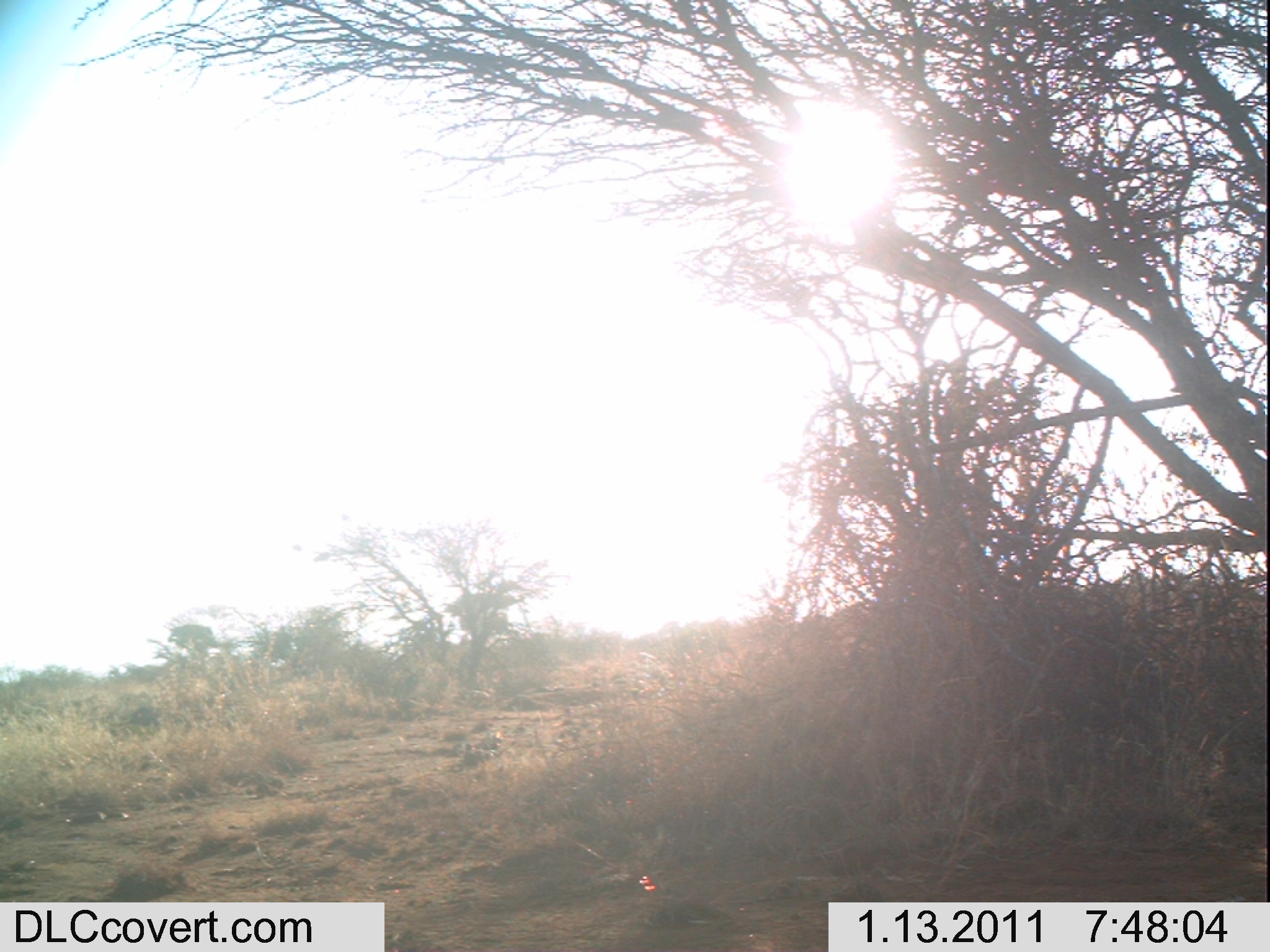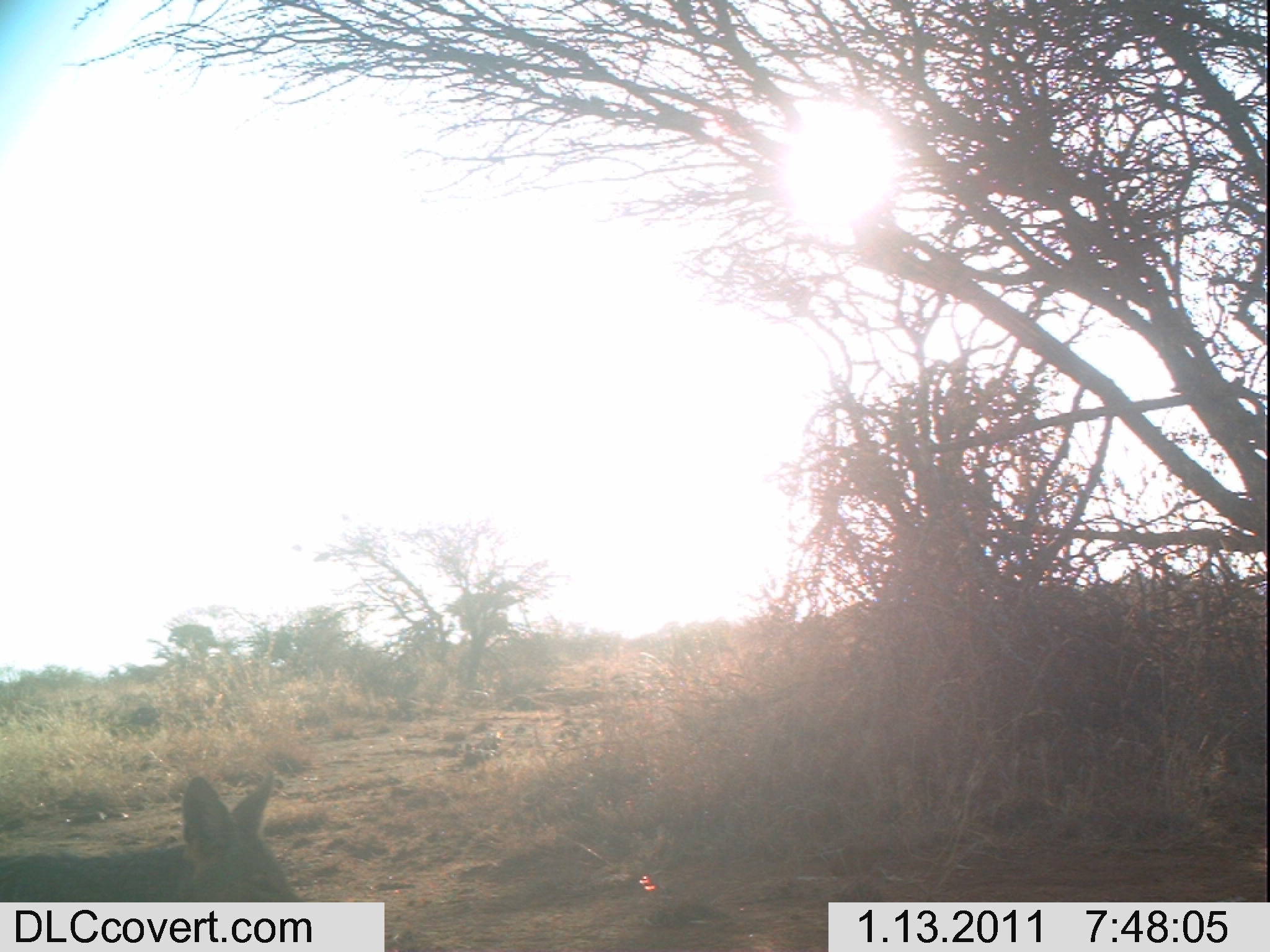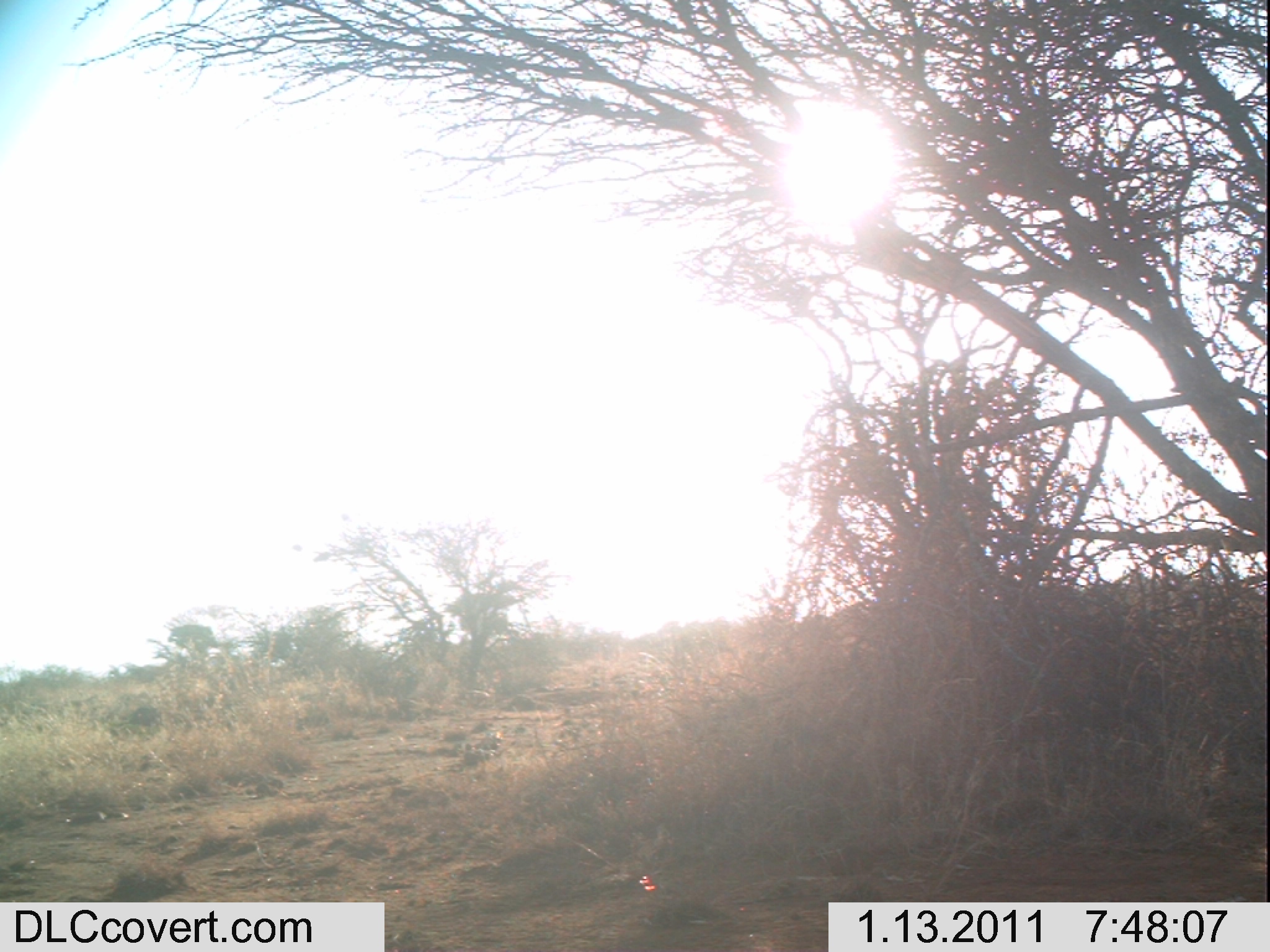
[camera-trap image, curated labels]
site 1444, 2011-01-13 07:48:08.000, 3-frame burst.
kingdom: Animalia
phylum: Chordata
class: Mammalia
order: Artiodactyla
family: Bovidae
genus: Madoqua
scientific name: Madoqua guentheri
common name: günther's dik-dik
Madoqua guentheri (günther's dik-dik), count 1.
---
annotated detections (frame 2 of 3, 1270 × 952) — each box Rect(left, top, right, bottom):
madoqua guentheri: Rect(0, 768, 300, 901)